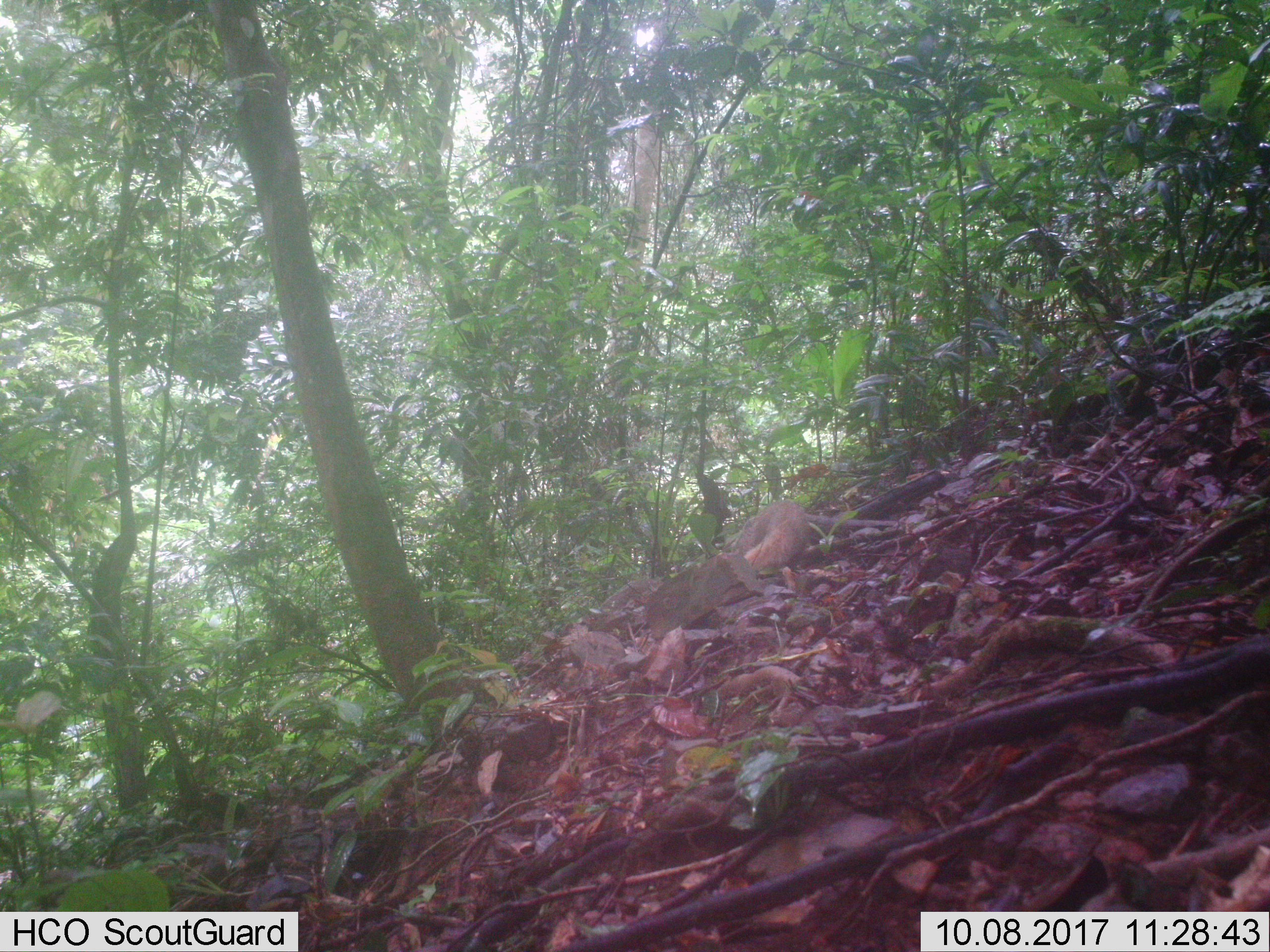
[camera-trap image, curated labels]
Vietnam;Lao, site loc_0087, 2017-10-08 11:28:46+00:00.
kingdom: Animalia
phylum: Chordata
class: Mammalia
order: Carnivora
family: Herpestidae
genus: Urva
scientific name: Urva urva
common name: crab-eating mongoose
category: crab eating mongoose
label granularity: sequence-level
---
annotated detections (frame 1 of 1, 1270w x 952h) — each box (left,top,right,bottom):
crab eating mongoose: (738,500,807,573)